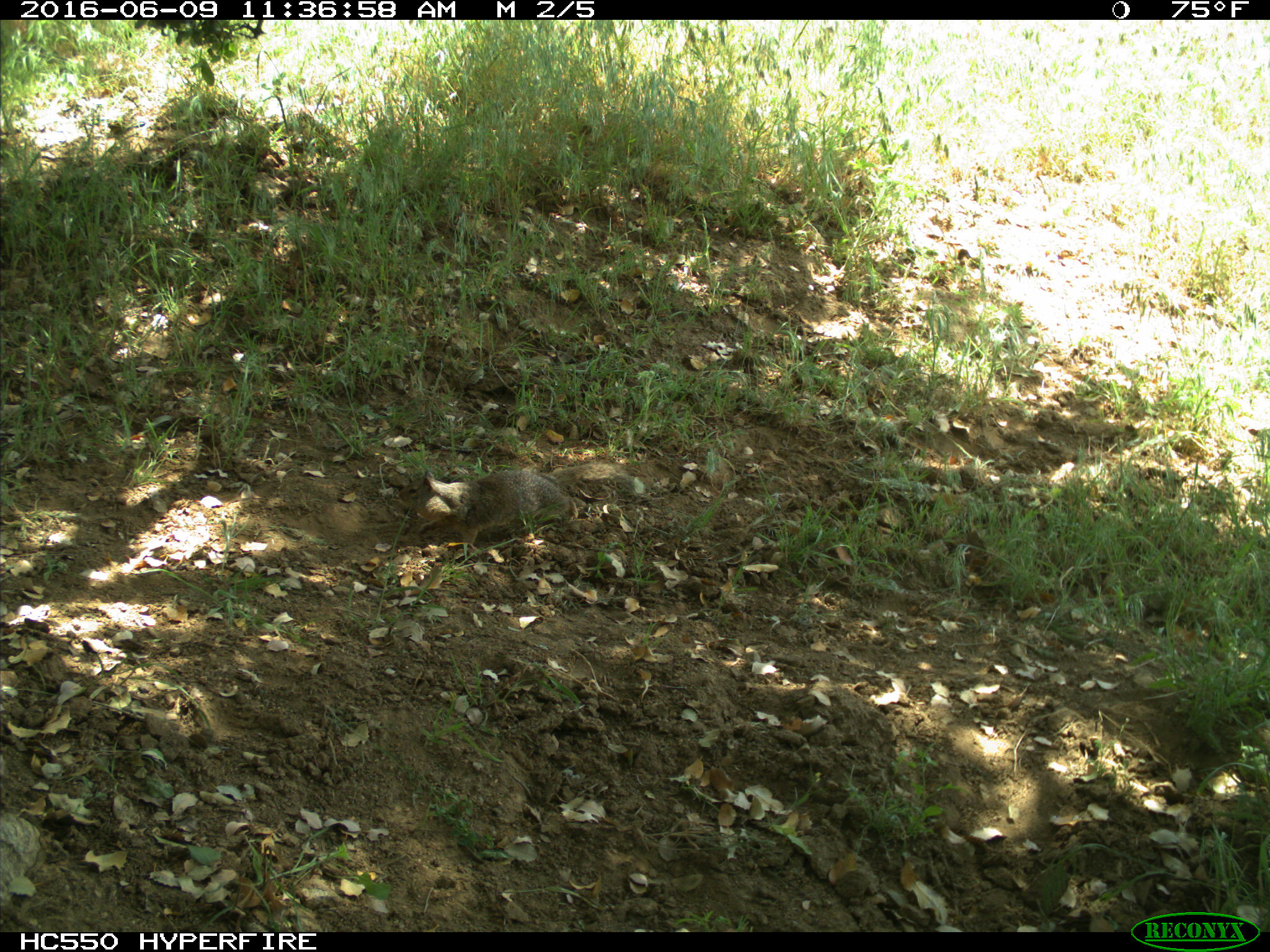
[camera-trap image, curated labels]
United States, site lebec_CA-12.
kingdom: Animalia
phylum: Chordata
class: Mammalia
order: Rodentia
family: Sciuridae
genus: Otospermophilus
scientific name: Otospermophilus beecheyi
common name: california ground squirrel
Otospermophilus beecheyi (california ground squirrel).